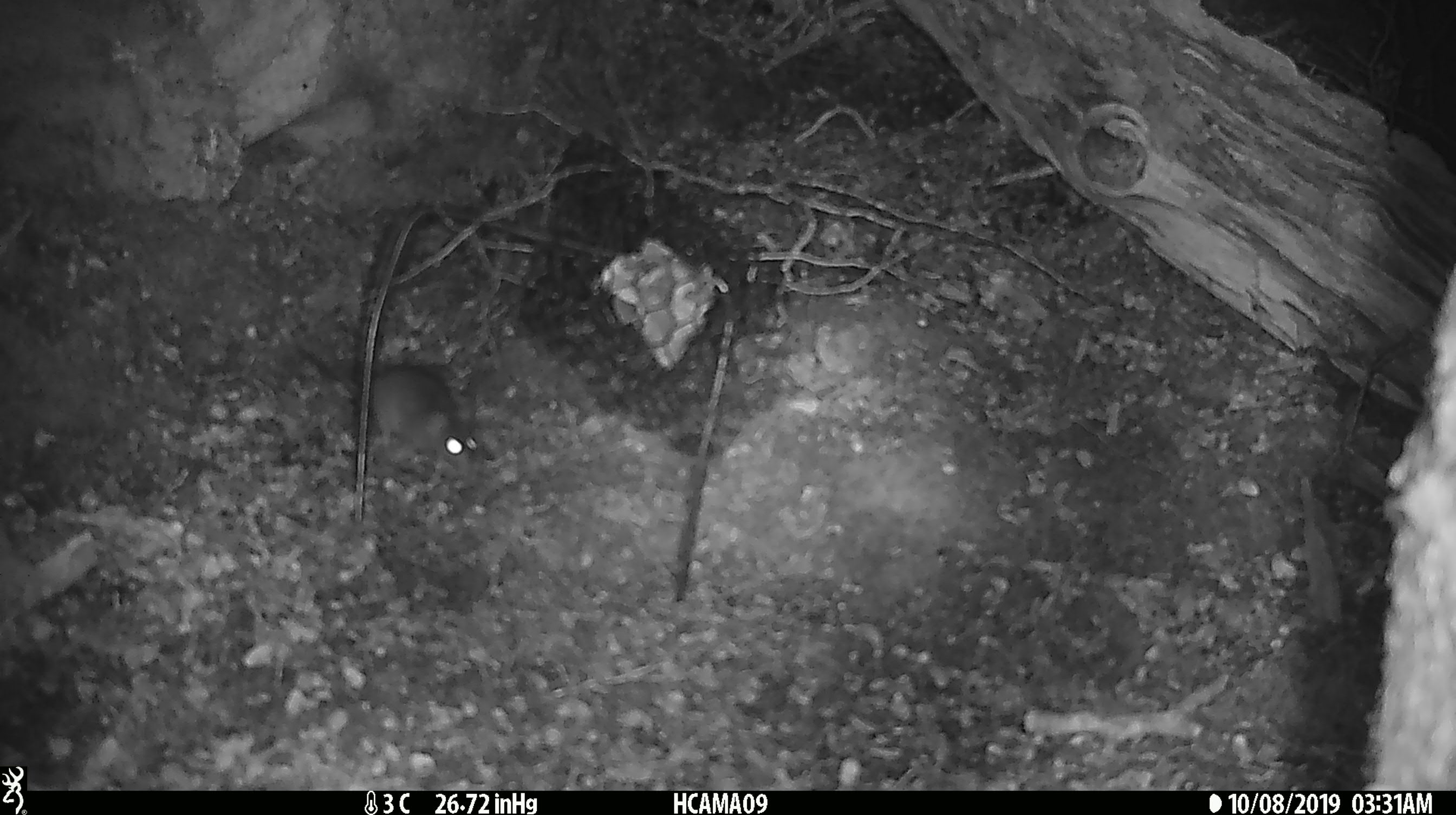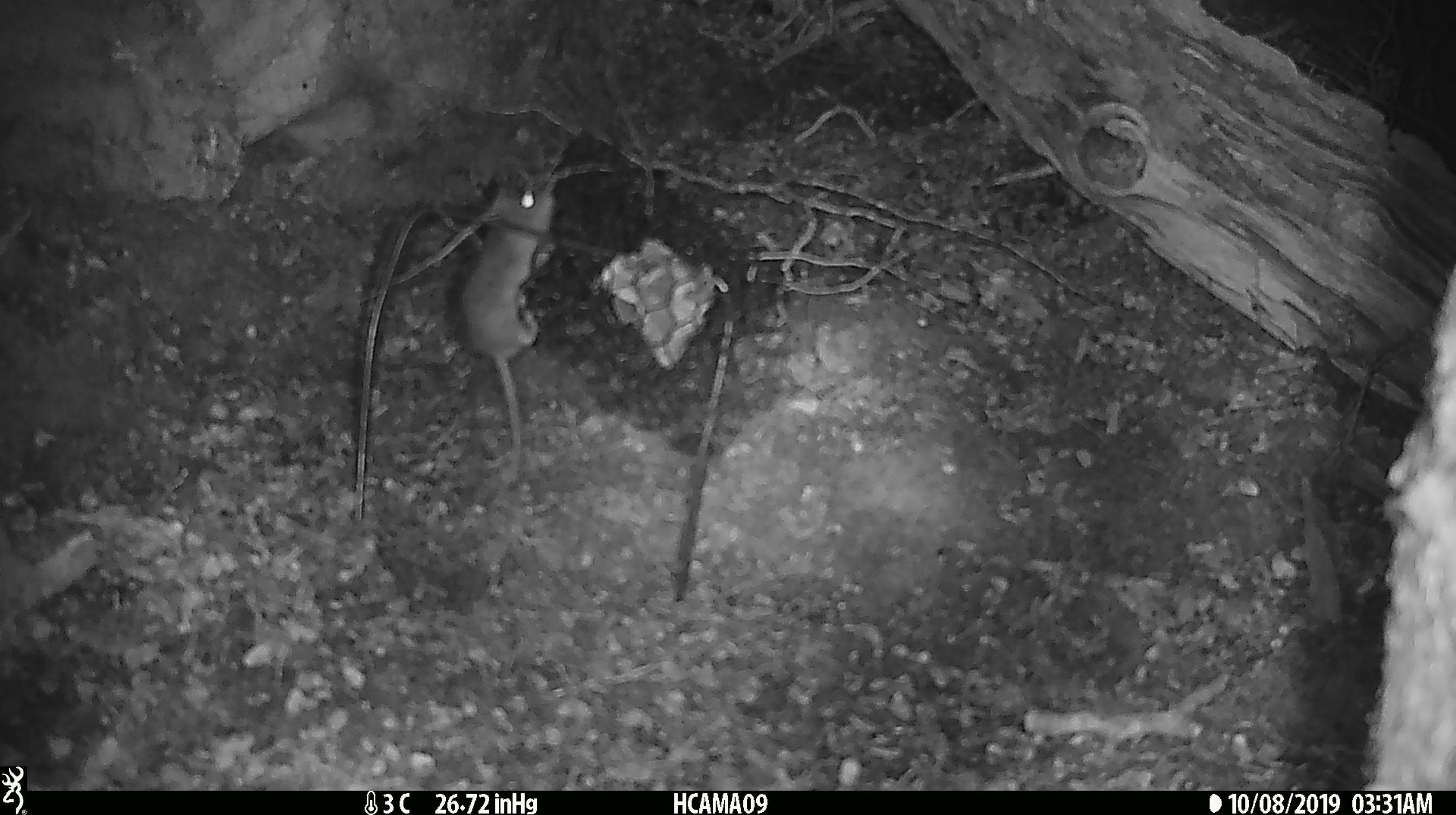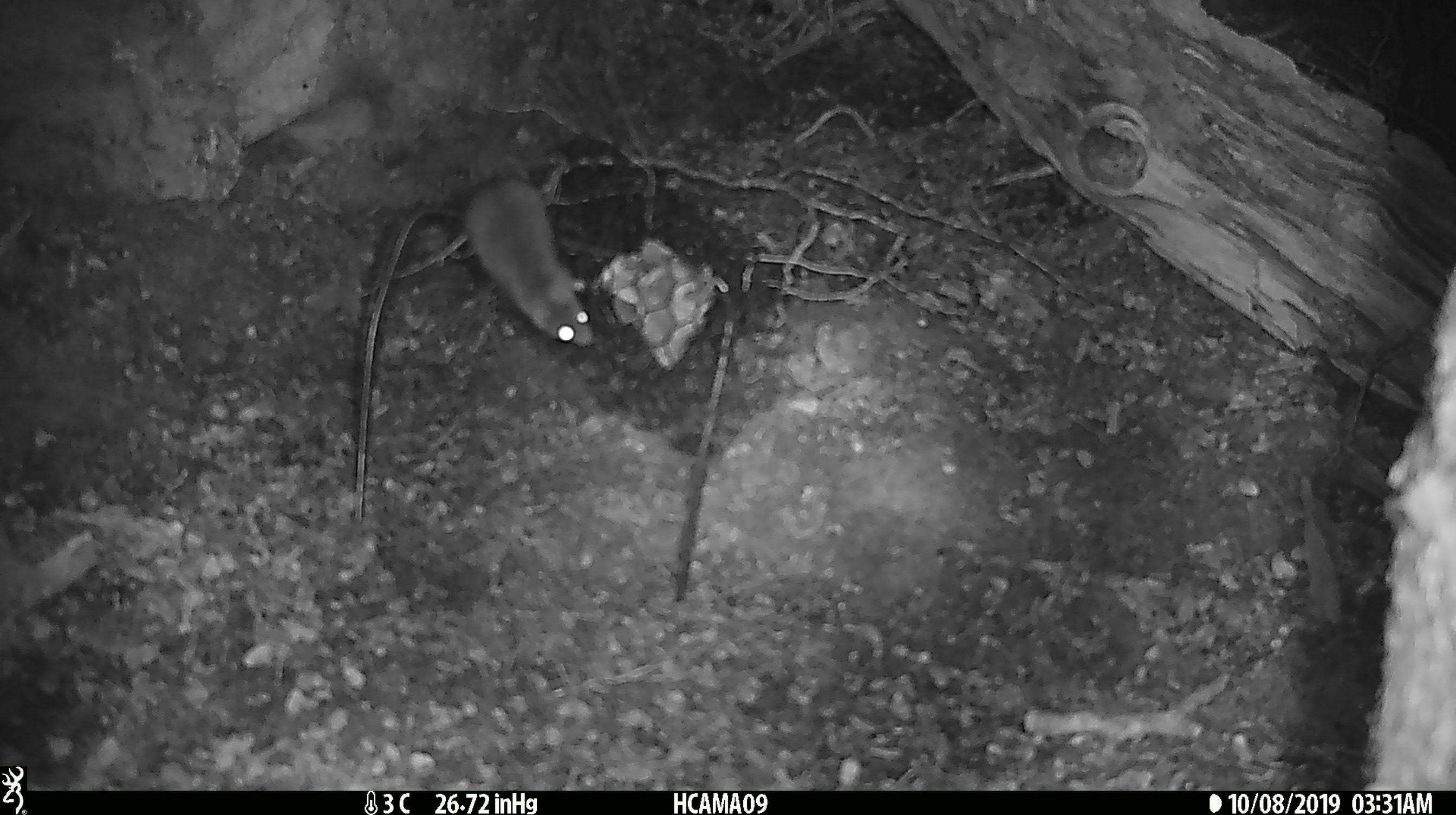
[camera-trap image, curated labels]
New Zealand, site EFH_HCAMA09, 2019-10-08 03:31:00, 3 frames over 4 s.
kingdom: Animalia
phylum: Chordata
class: Mammalia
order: Rodentia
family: Muridae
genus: Mus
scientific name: Mus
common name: mouse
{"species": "mouse (Mus)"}